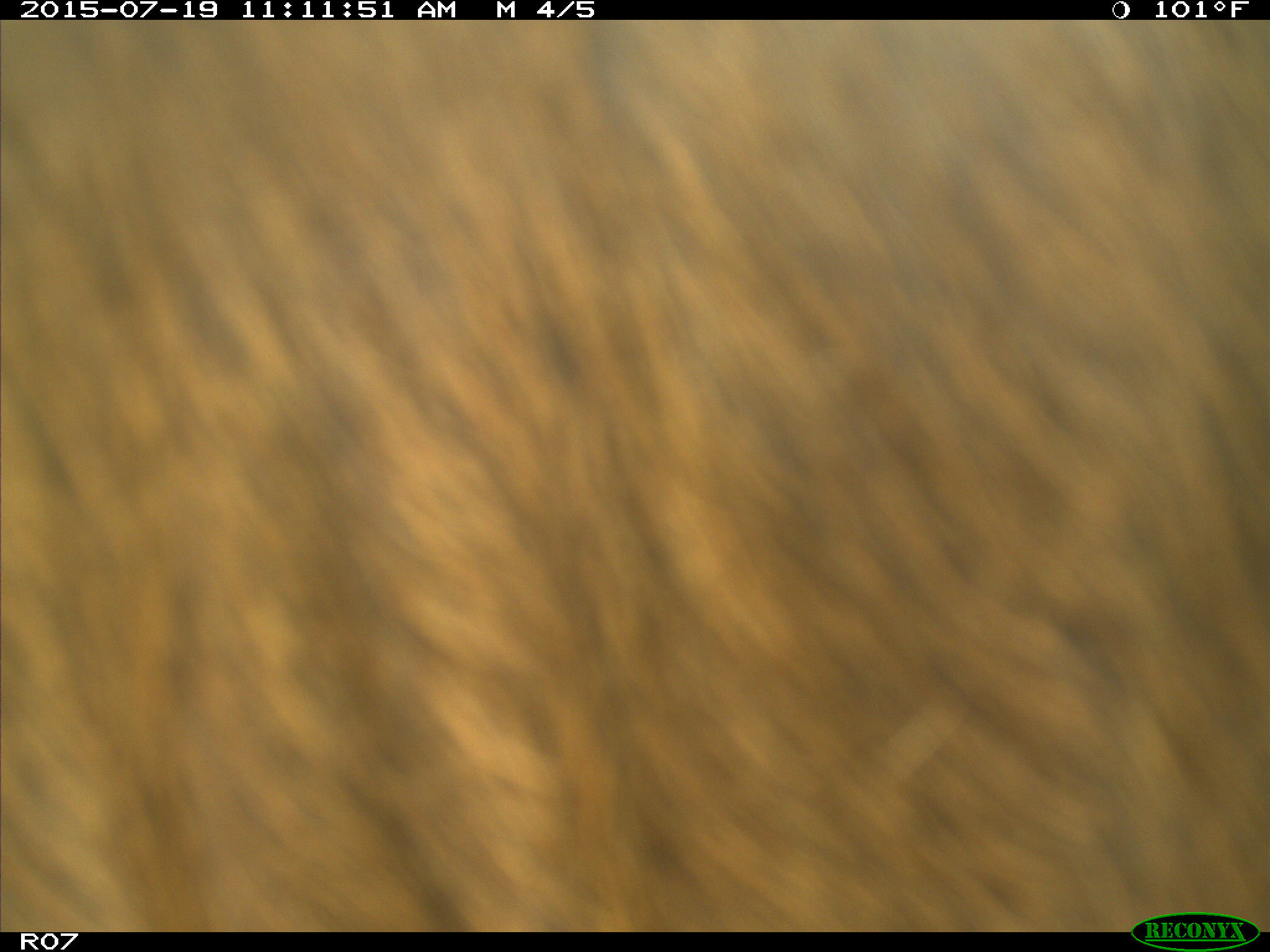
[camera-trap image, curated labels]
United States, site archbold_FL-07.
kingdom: Animalia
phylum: Chordata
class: Mammalia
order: Artiodactyla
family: Bovidae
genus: Bos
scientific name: Bos taurus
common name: domestic cow